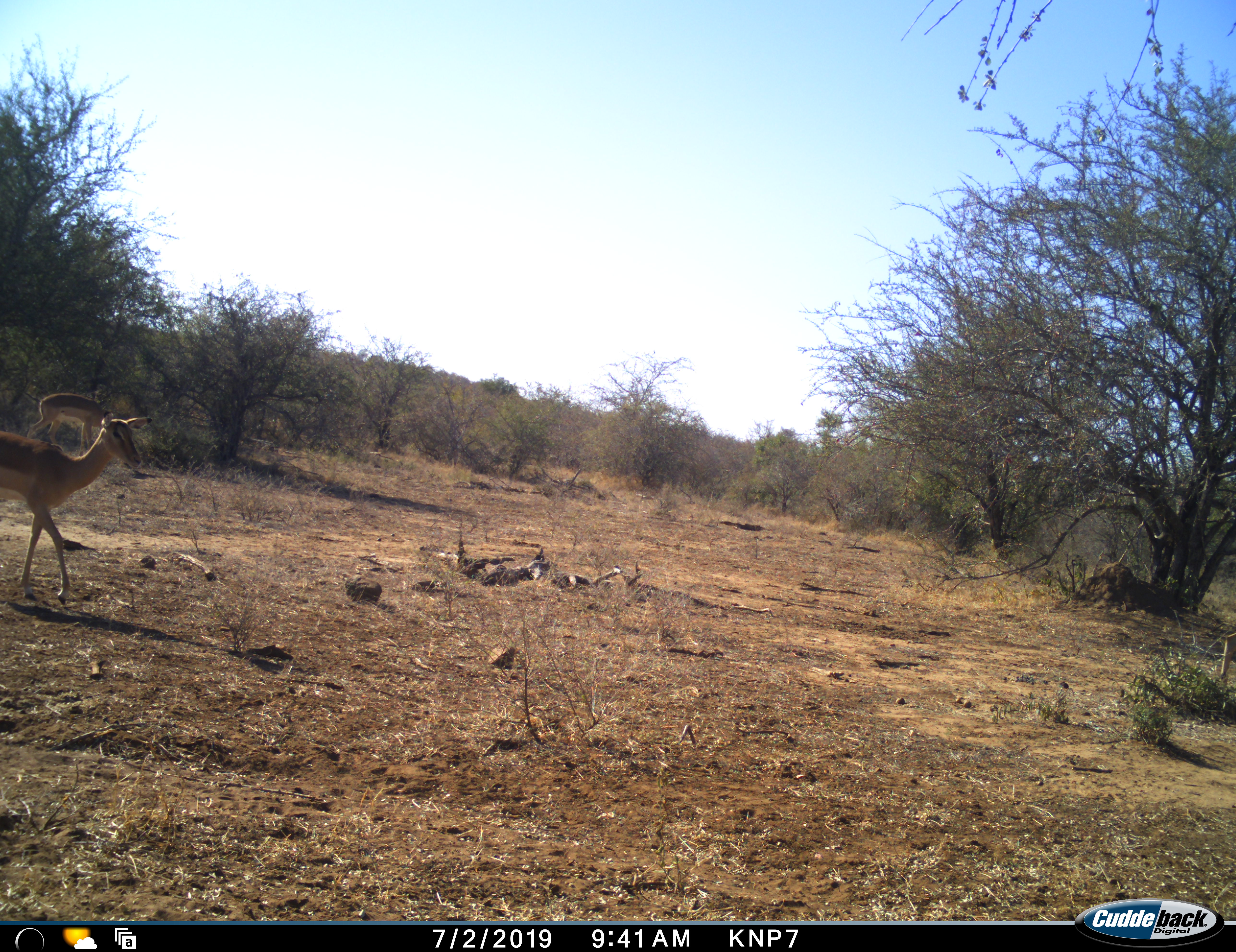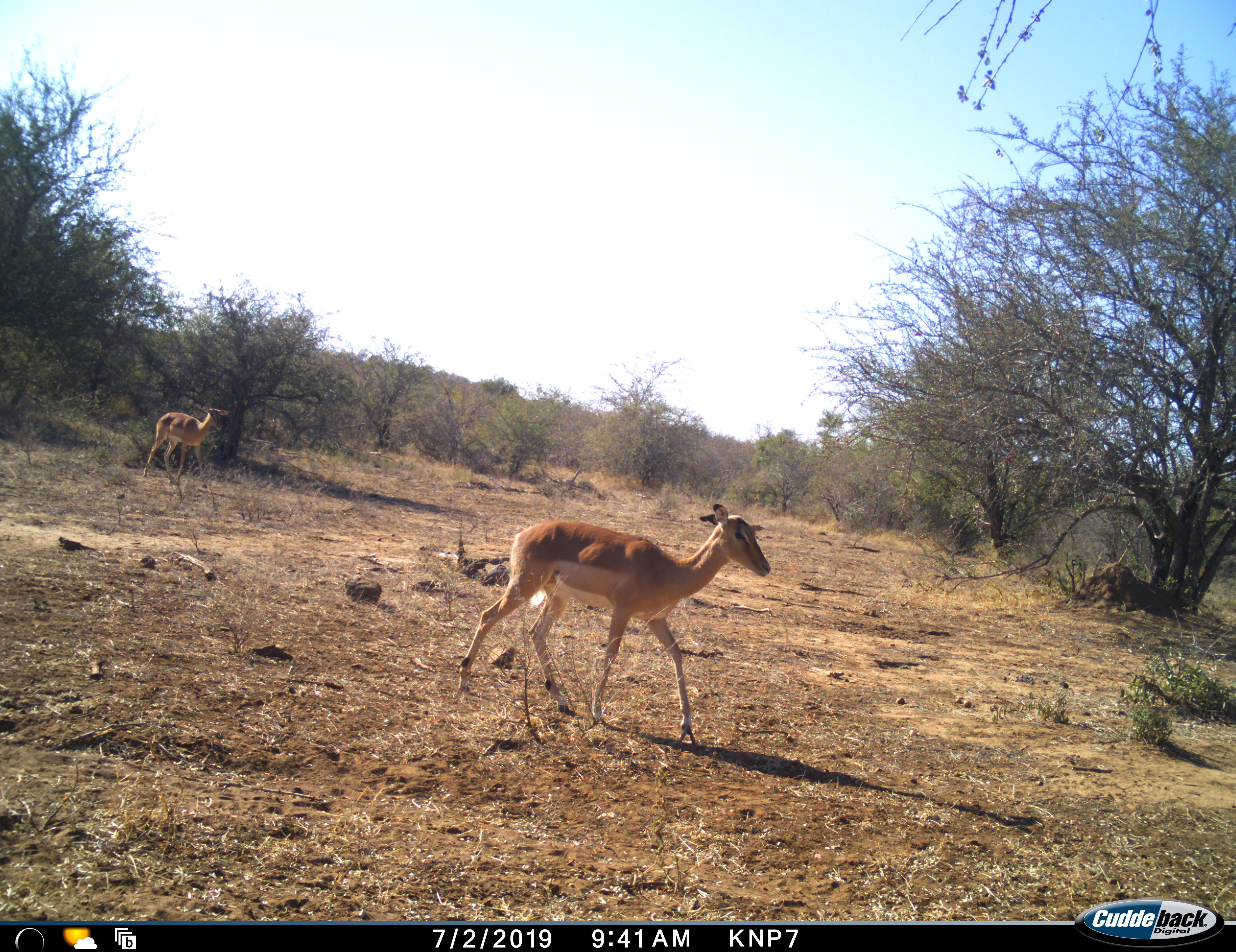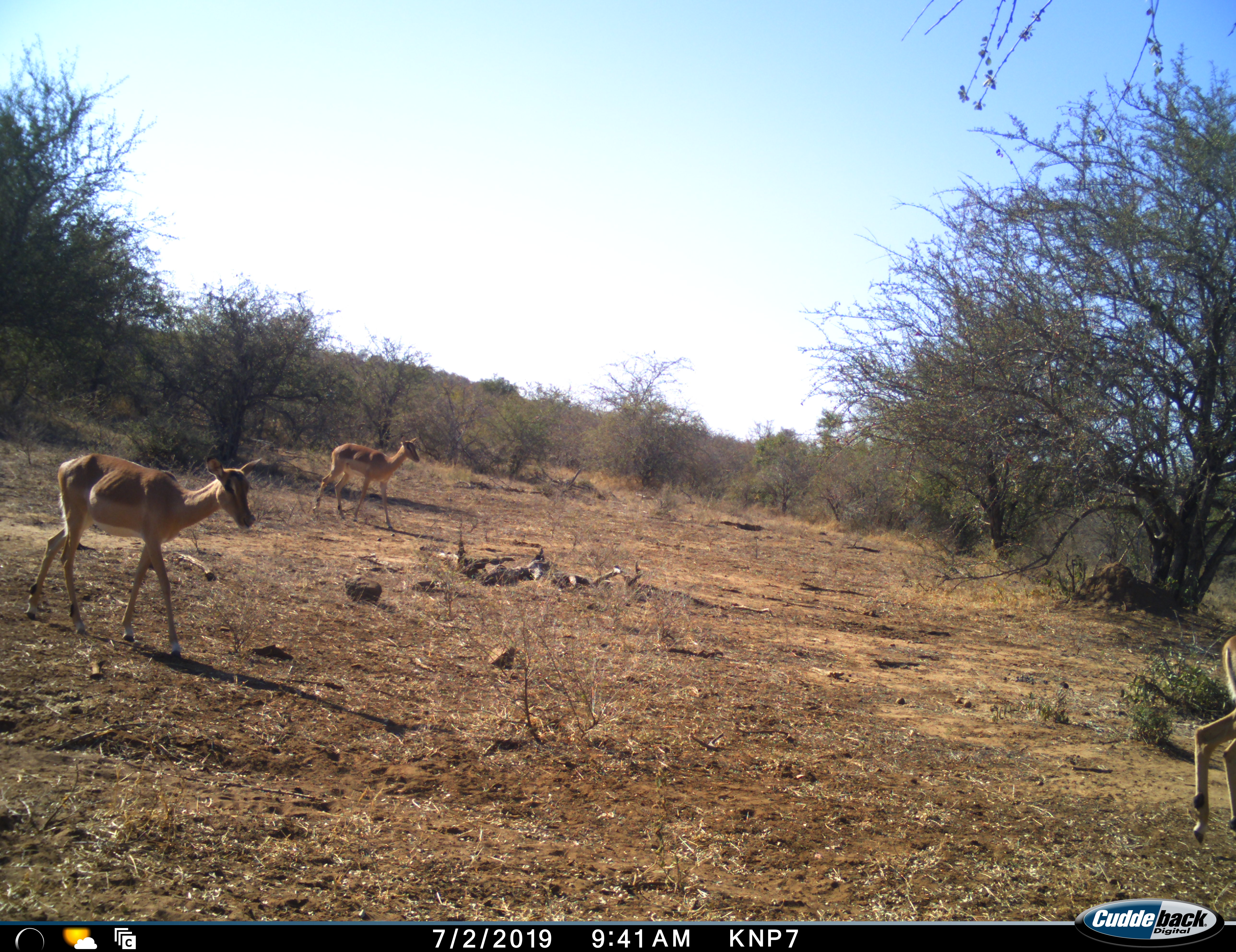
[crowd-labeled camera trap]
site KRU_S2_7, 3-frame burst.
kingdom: Animalia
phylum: Chordata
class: Mammalia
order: Artiodactyla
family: Bovidae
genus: Aepyceros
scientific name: Aepyceros melampus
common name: impala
Impala (Aepyceros melampus), count 3. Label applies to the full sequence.